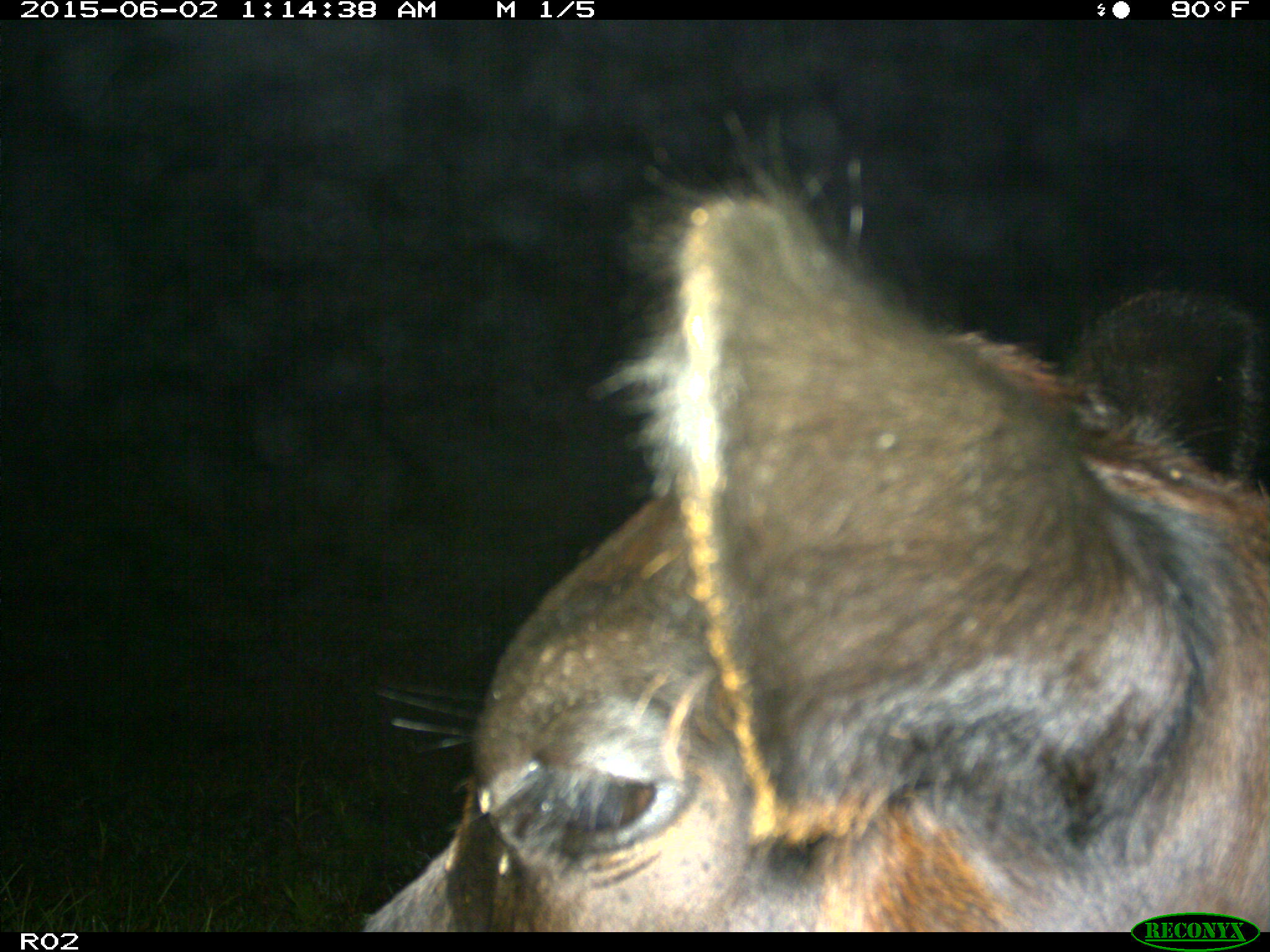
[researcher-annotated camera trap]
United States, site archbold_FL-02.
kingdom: Animalia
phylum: Chordata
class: Mammalia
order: Artiodactyla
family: Bovidae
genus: Bos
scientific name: Bos taurus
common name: domestic cow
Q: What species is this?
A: Bos taurus (domestic cow).